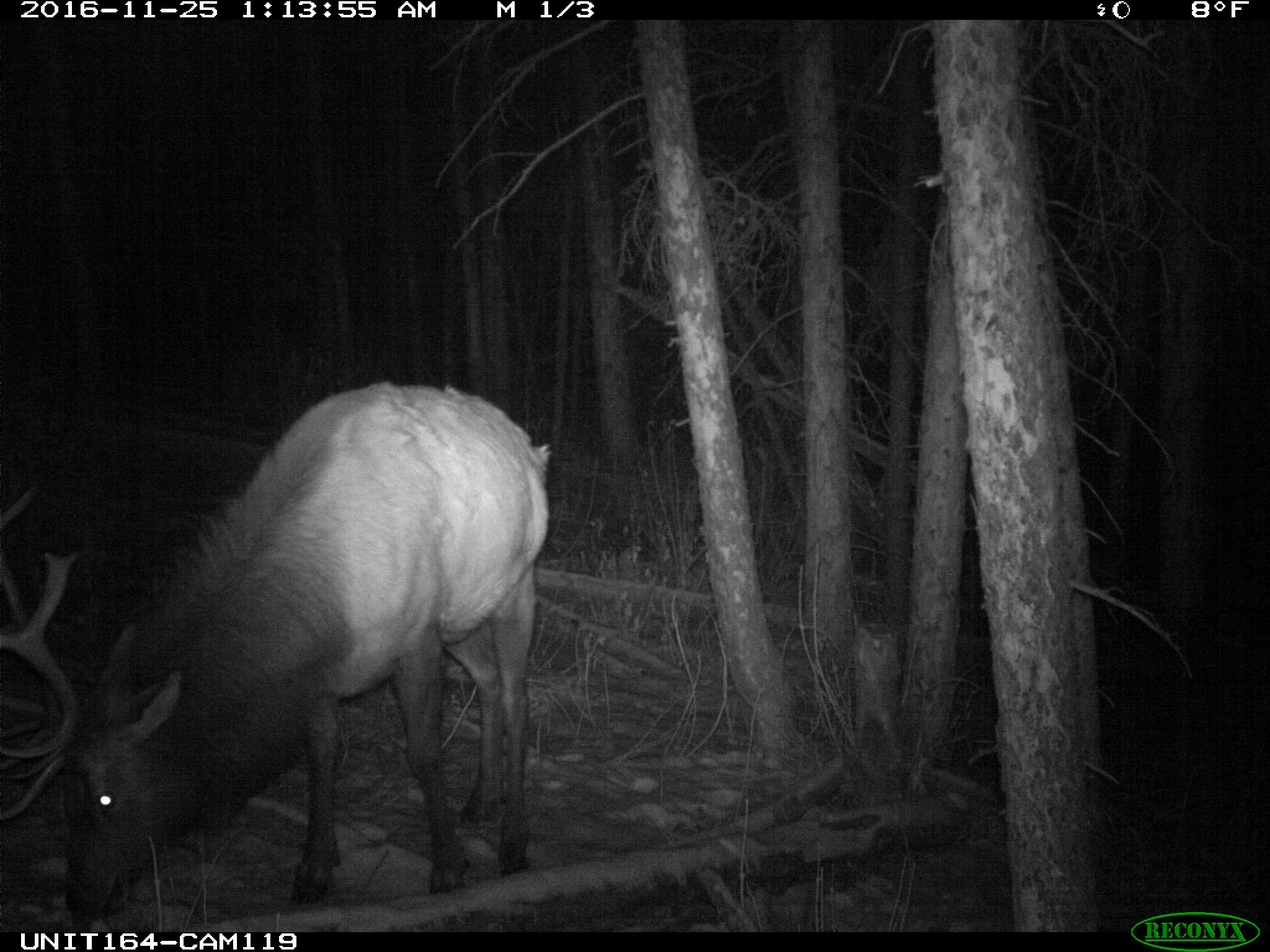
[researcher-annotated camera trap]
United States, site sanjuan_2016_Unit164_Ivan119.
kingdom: Animalia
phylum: Chordata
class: Mammalia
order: Artiodactyla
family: Cervidae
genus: Cervus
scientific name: Cervus elaphus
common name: red deer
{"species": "Cervus elaphus (red deer)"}